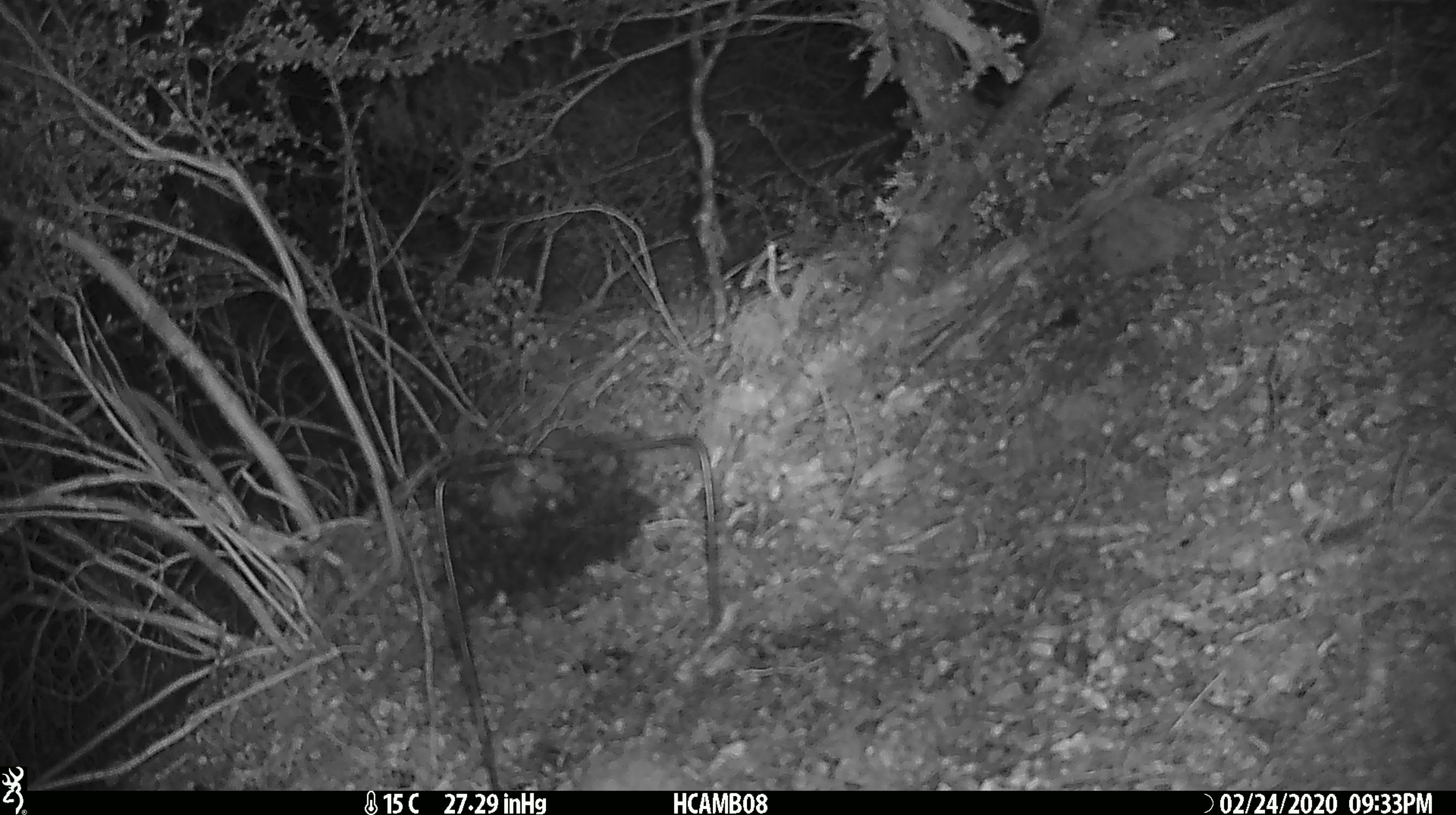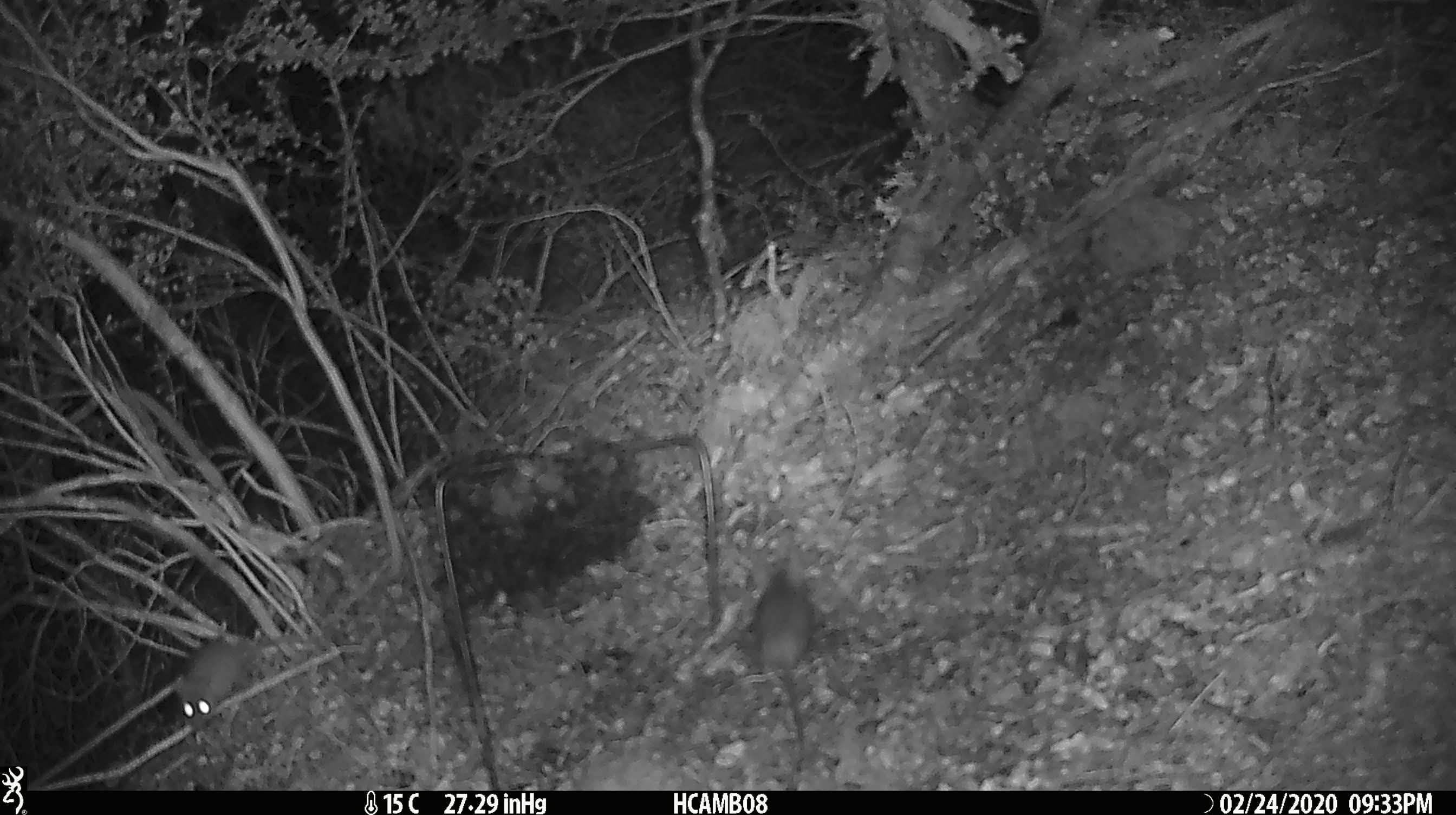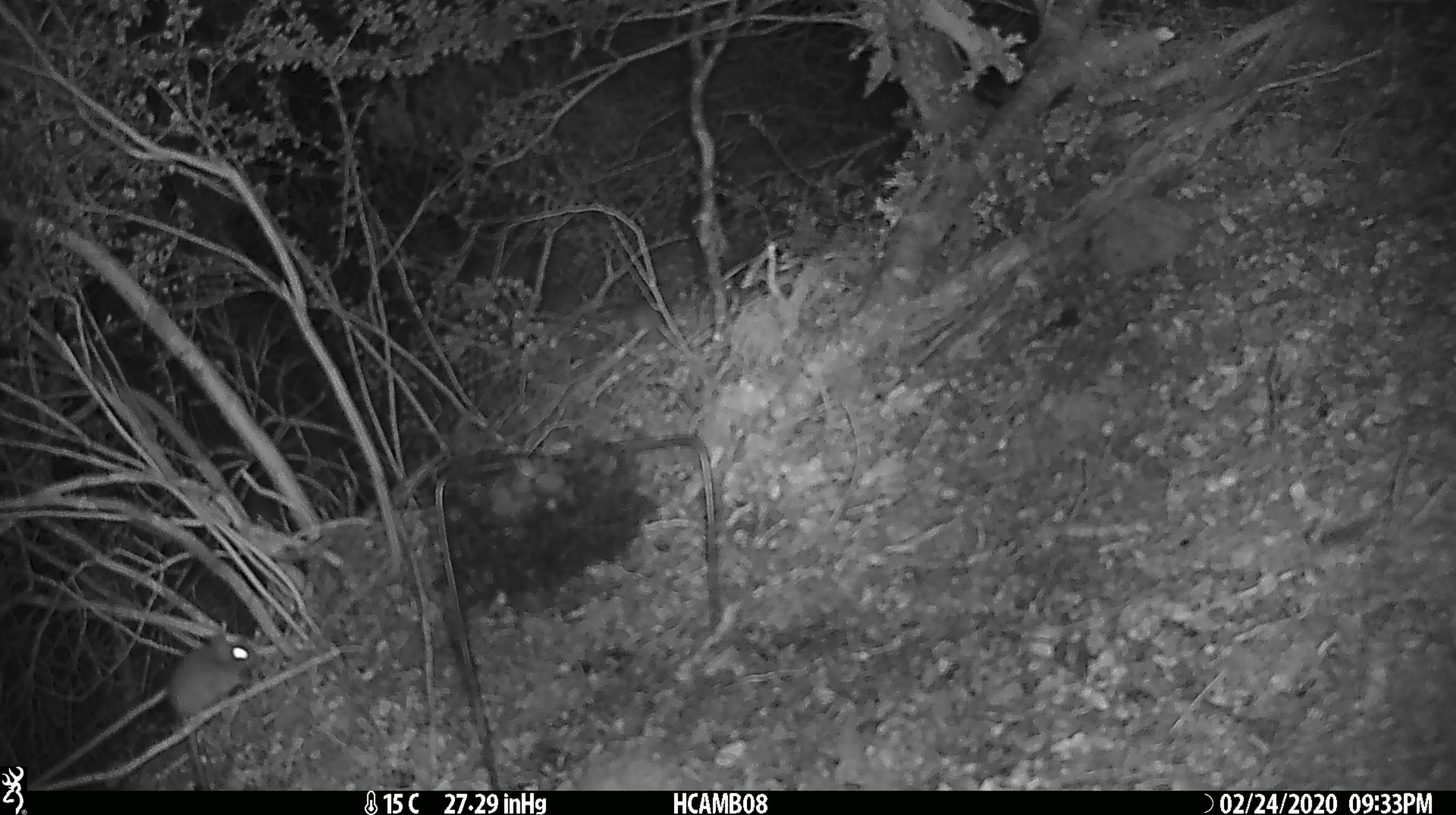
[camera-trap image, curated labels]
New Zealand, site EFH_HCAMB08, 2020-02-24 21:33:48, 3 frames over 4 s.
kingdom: Animalia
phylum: Chordata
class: Mammalia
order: Rodentia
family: Muridae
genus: Mus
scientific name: Mus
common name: mouse